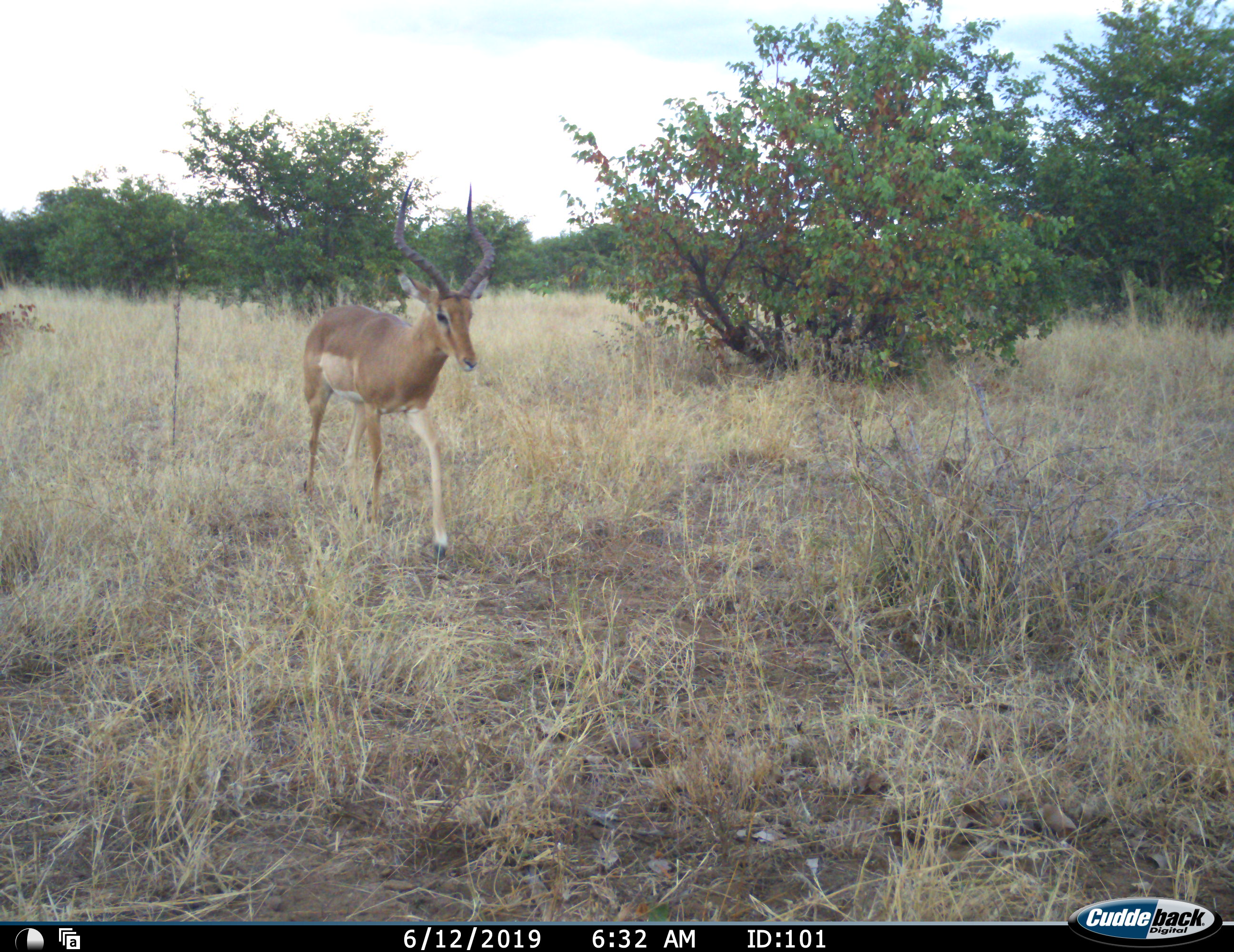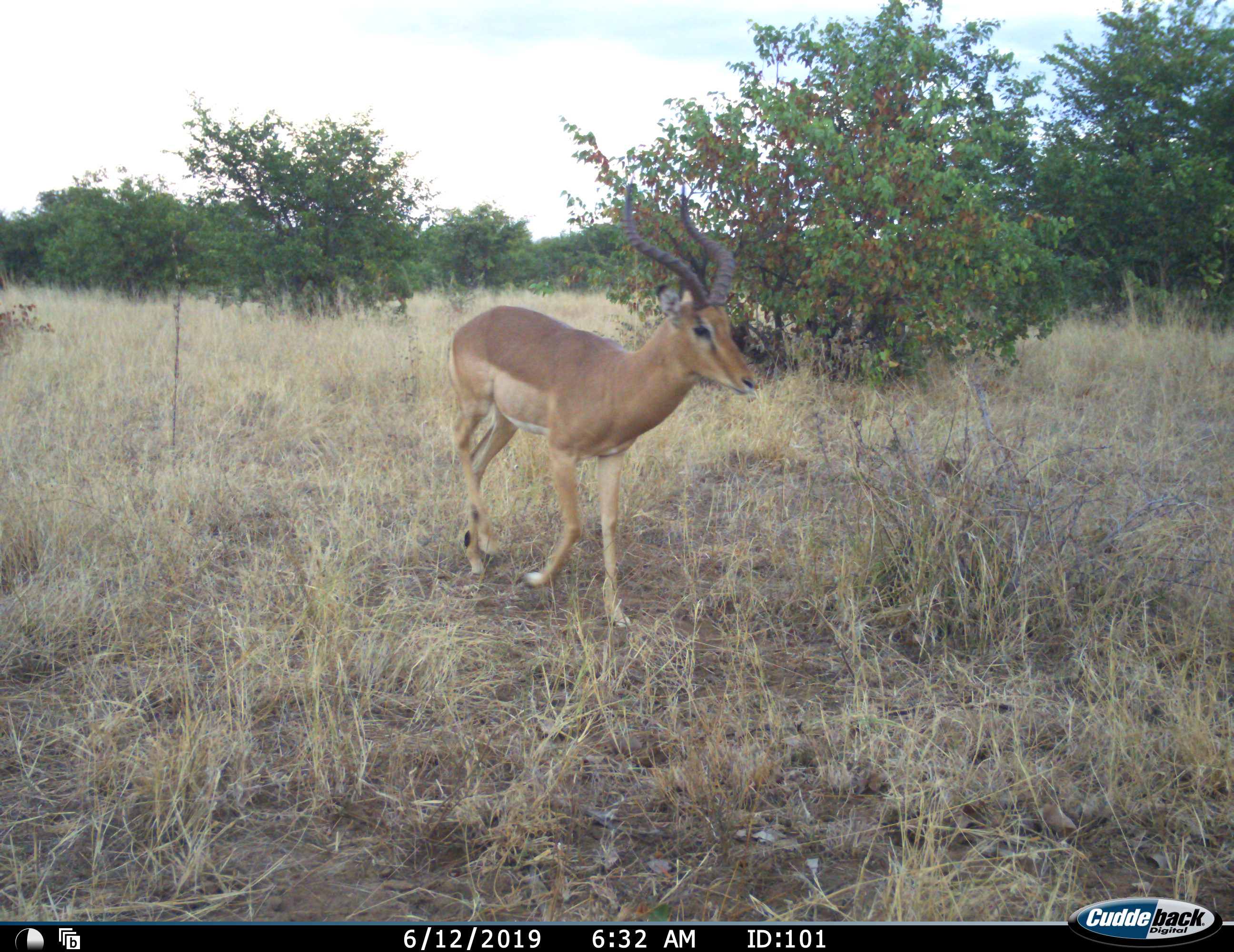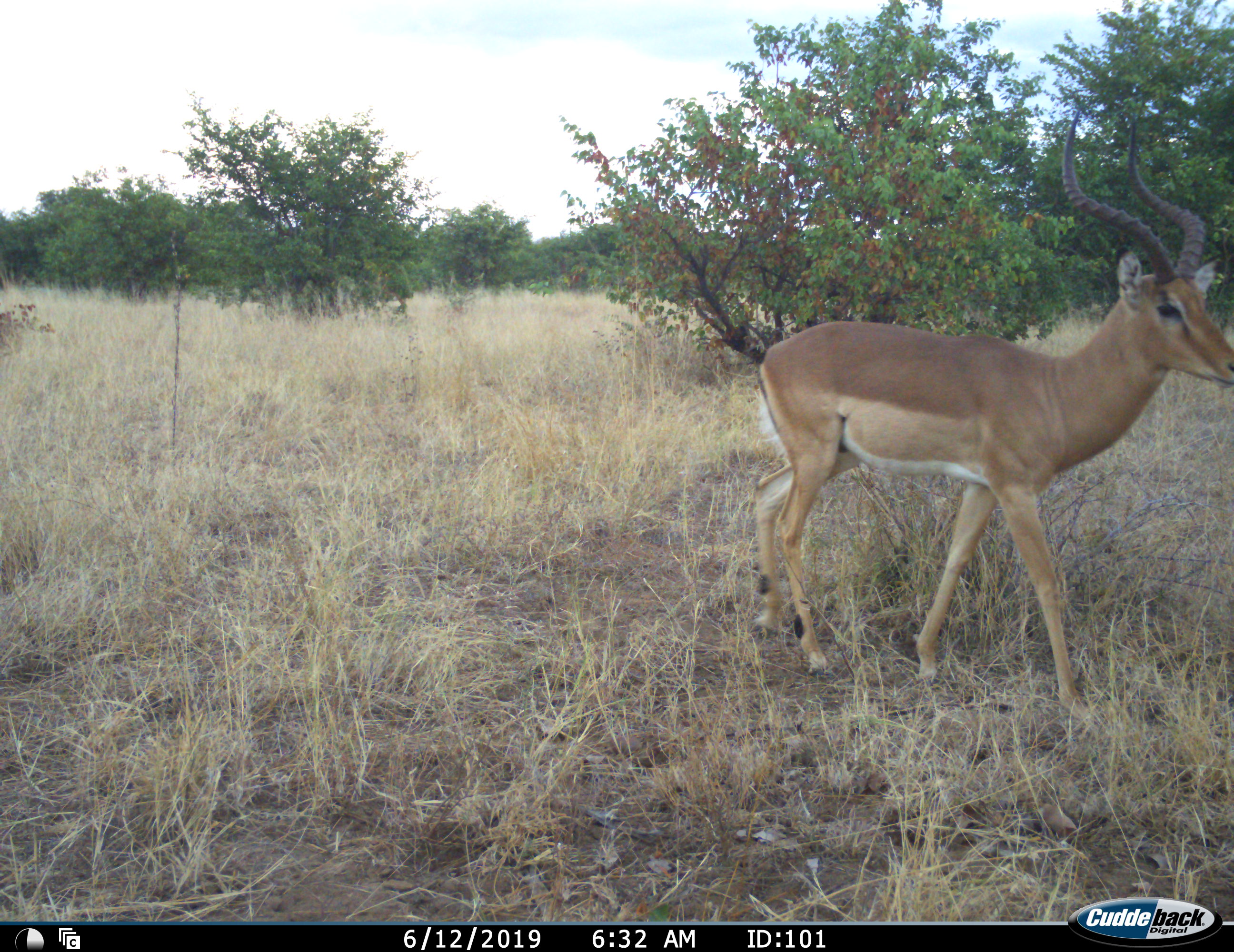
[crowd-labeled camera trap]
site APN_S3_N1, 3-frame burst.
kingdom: Animalia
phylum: Chordata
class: Mammalia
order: Artiodactyla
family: Bovidae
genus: Aepyceros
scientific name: Aepyceros melampus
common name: impala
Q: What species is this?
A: Impala (Aepyceros melampus).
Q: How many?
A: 1.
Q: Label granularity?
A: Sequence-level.